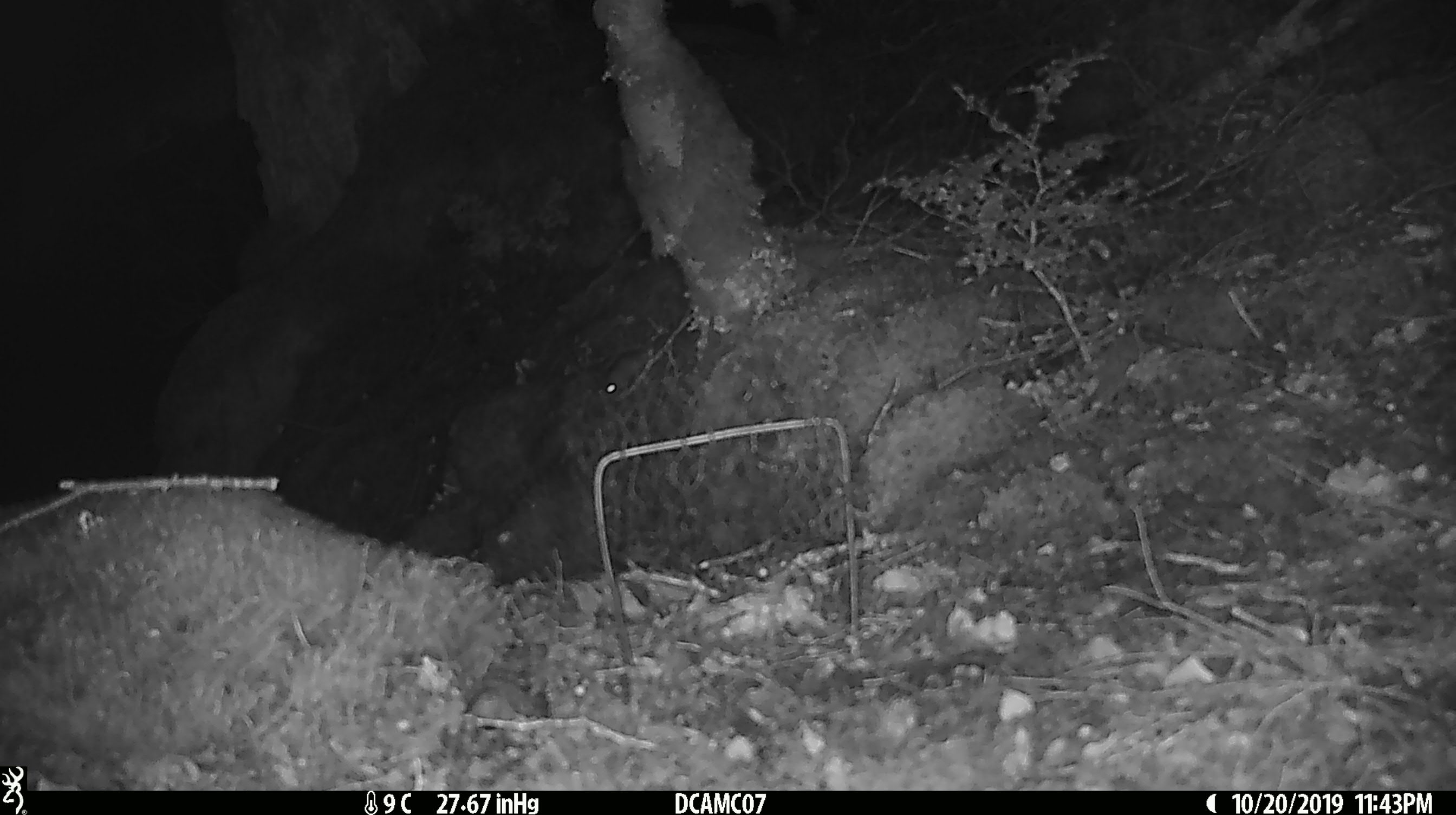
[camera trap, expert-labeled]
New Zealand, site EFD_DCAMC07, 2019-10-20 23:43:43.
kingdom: Animalia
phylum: Chordata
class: Mammalia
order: Rodentia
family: Muridae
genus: Mus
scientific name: Mus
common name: mouse